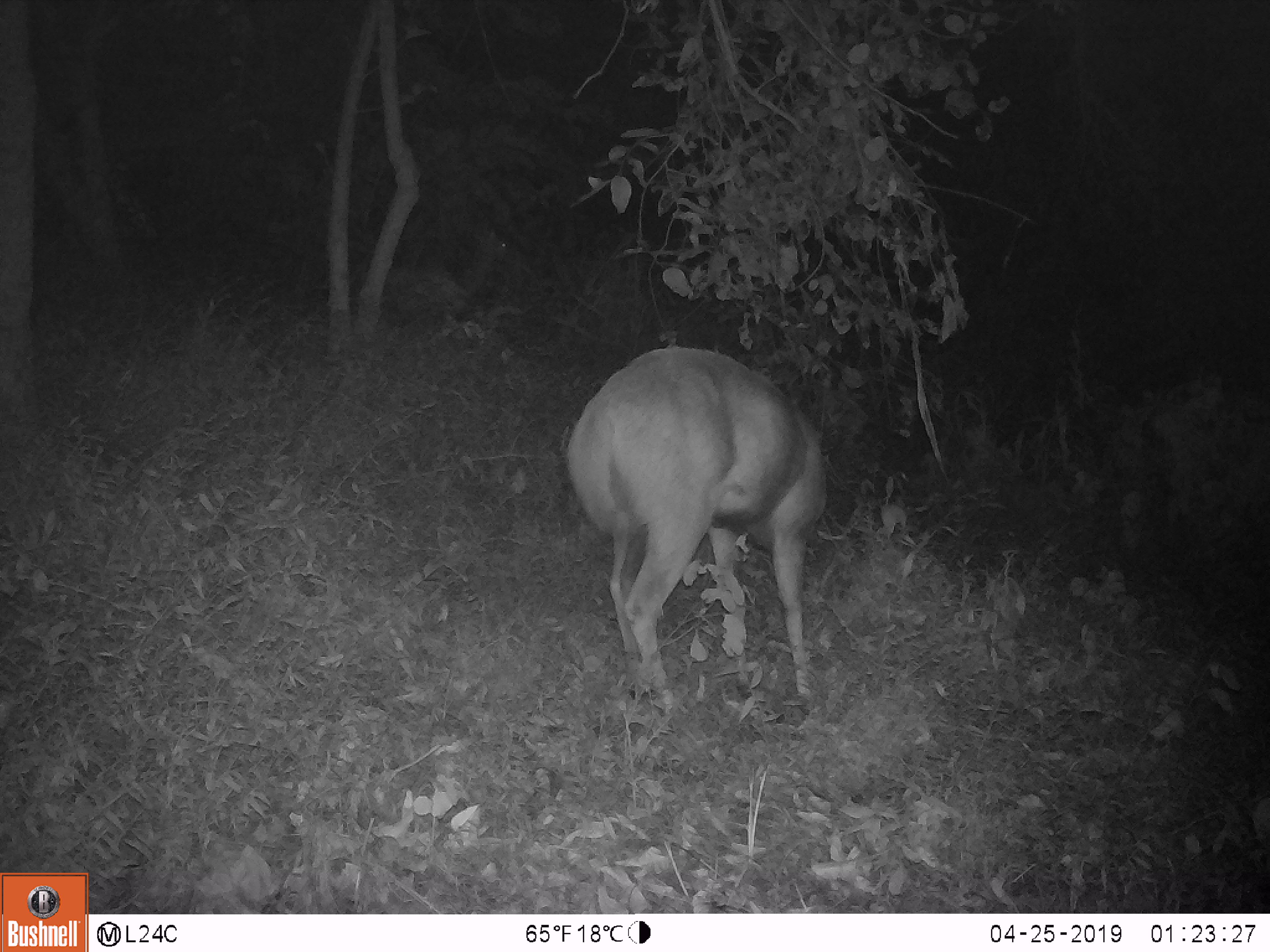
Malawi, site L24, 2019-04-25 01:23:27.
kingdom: Animalia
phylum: Chordata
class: Mammalia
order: Artiodactyla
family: Bovidae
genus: Tragelaphus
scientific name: Tragelaphus sylvaticus sylvaticus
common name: cape bushbuck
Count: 1.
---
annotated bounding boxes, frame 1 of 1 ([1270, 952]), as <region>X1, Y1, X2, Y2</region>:
cape bushbuck: <region>556, 341, 846, 733</region>